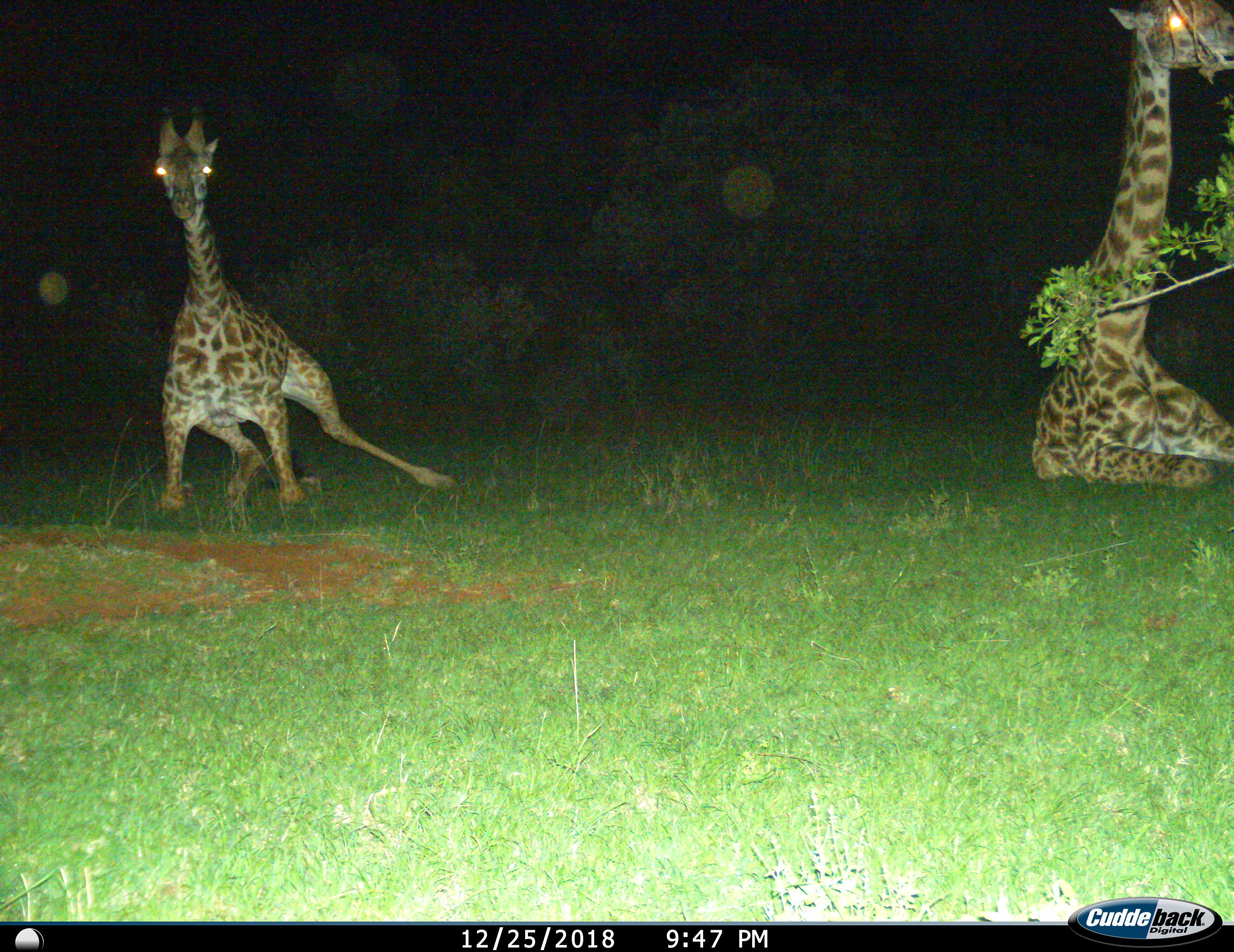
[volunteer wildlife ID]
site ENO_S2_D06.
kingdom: Animalia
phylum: Chordata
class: Mammalia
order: Artiodactyla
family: Giraffidae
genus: Giraffa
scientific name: Giraffa camelopardalis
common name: giraffe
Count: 2.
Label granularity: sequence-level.